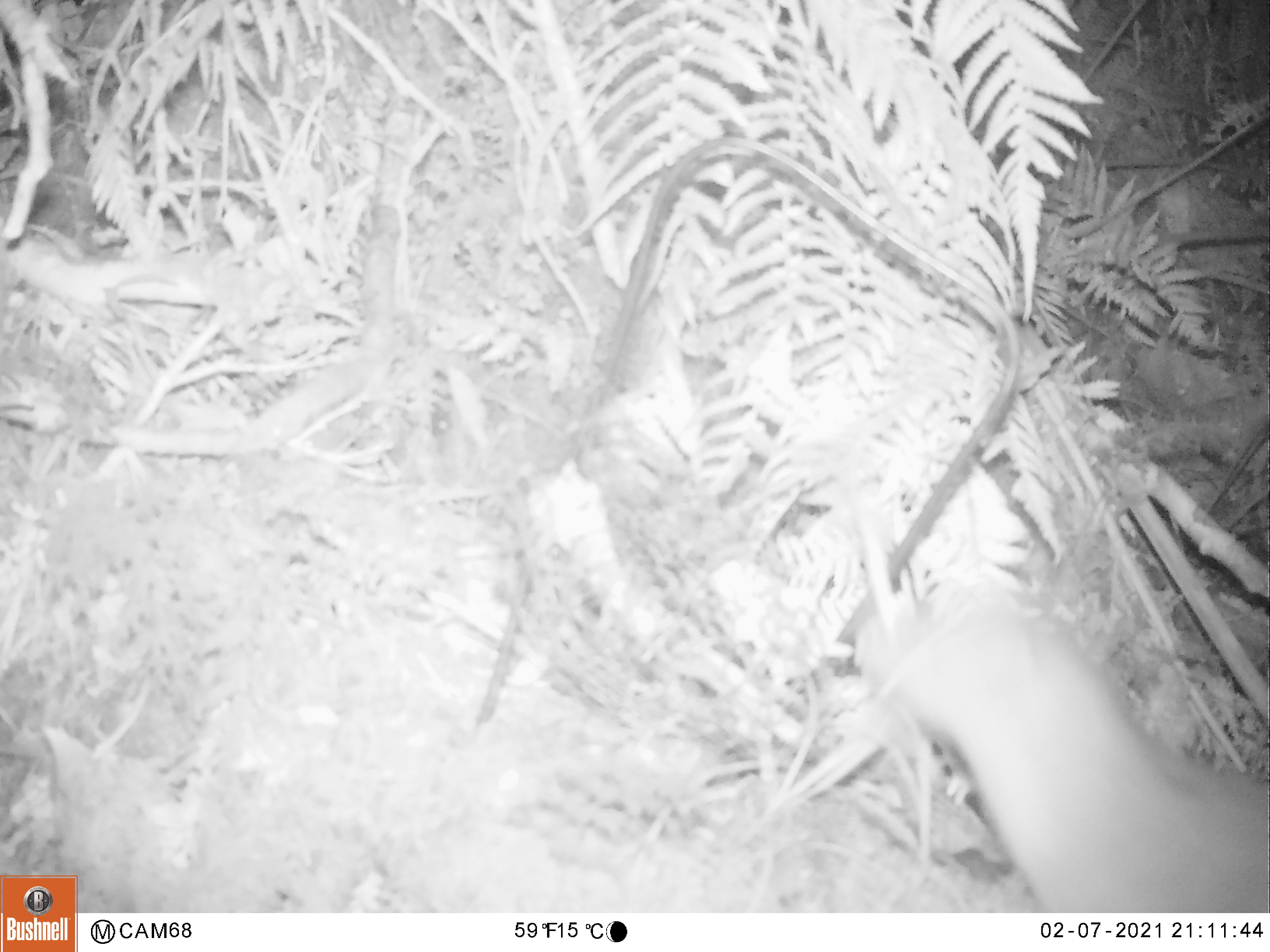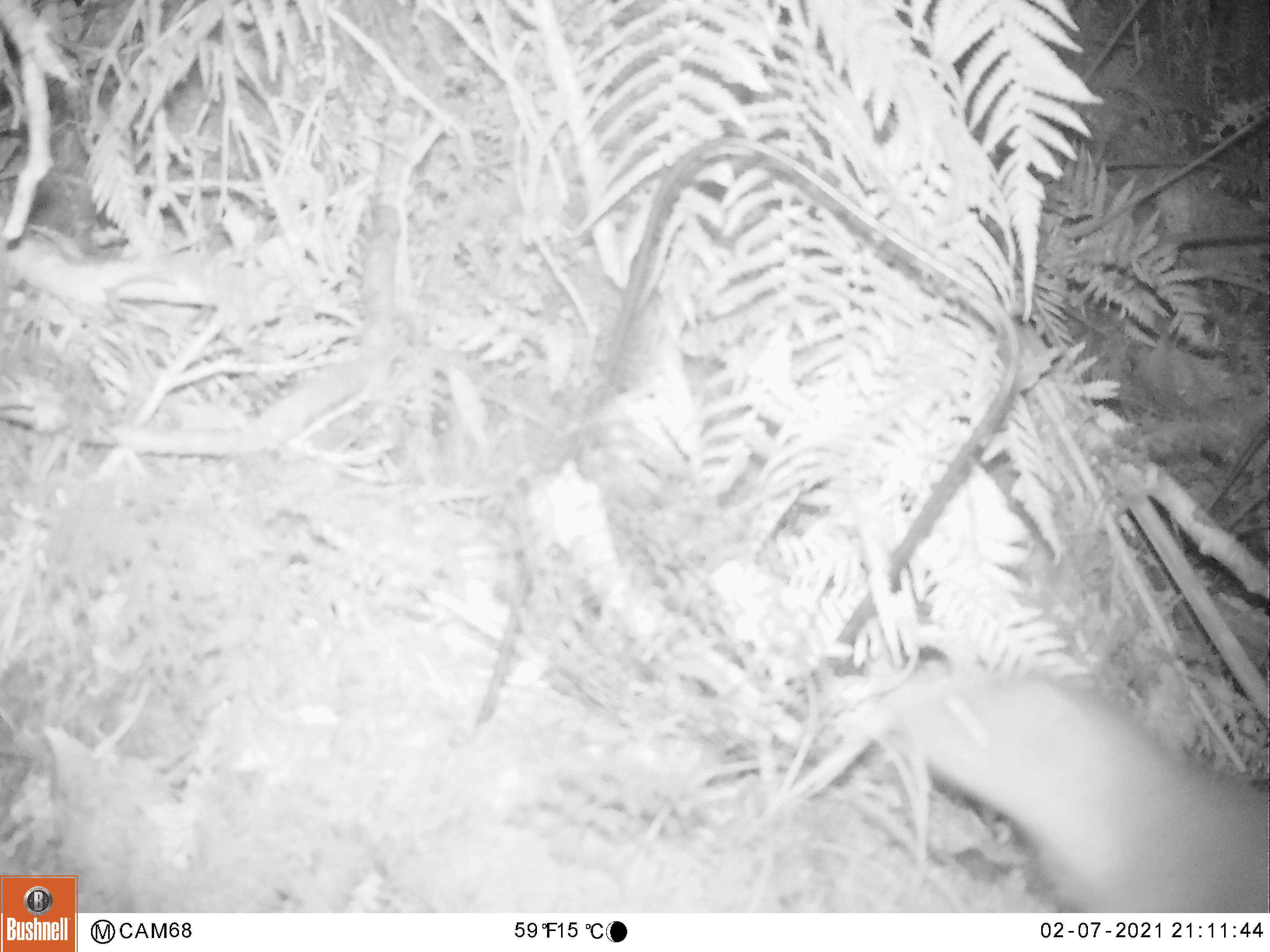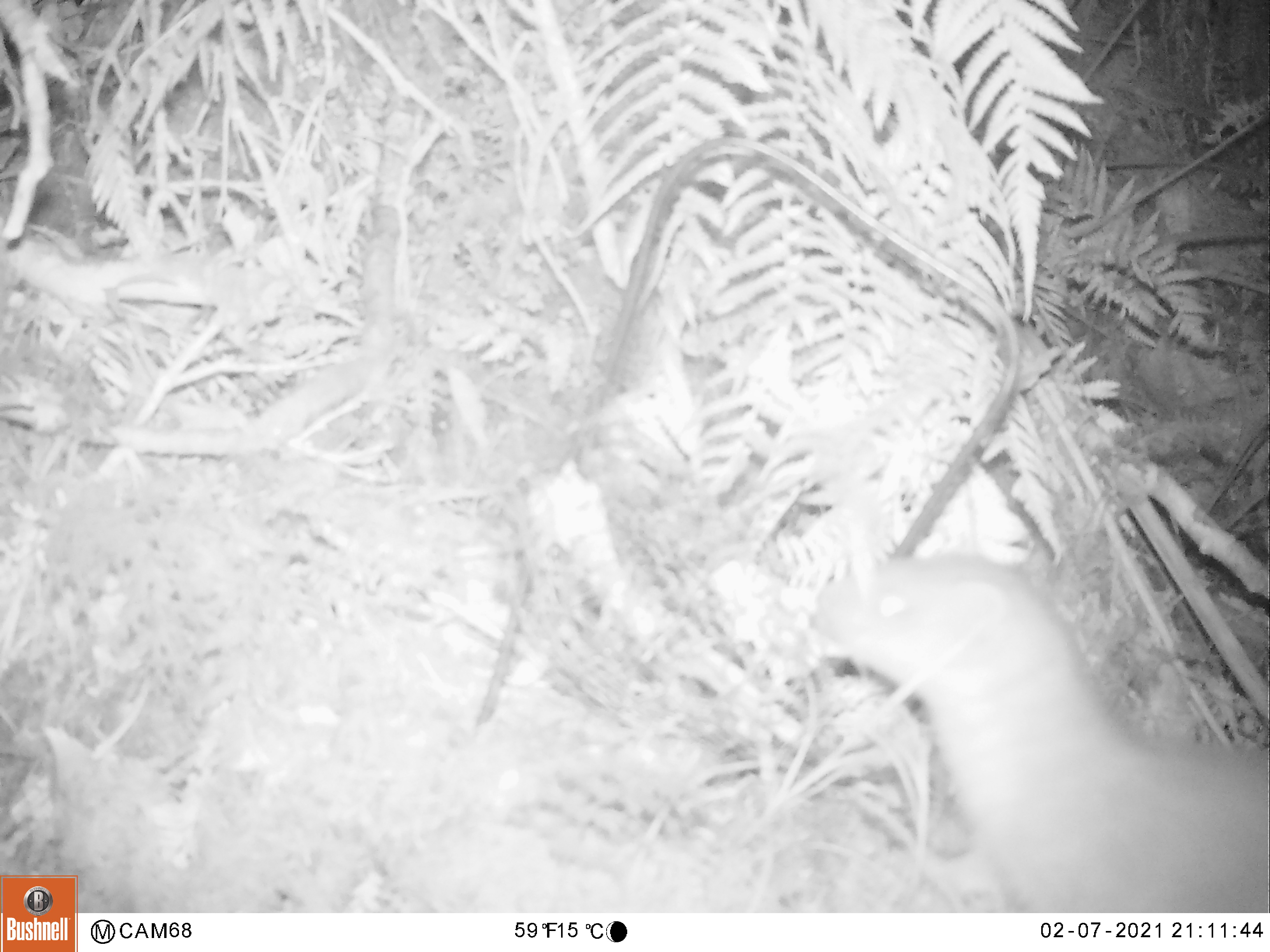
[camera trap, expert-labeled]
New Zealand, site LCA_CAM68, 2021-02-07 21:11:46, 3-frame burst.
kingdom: Animalia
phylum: Chordata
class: Mammalia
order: Carnivora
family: Mustelidae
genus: Mustela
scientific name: Mustela erminea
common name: stoat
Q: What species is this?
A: Stoat (Mustela erminea).